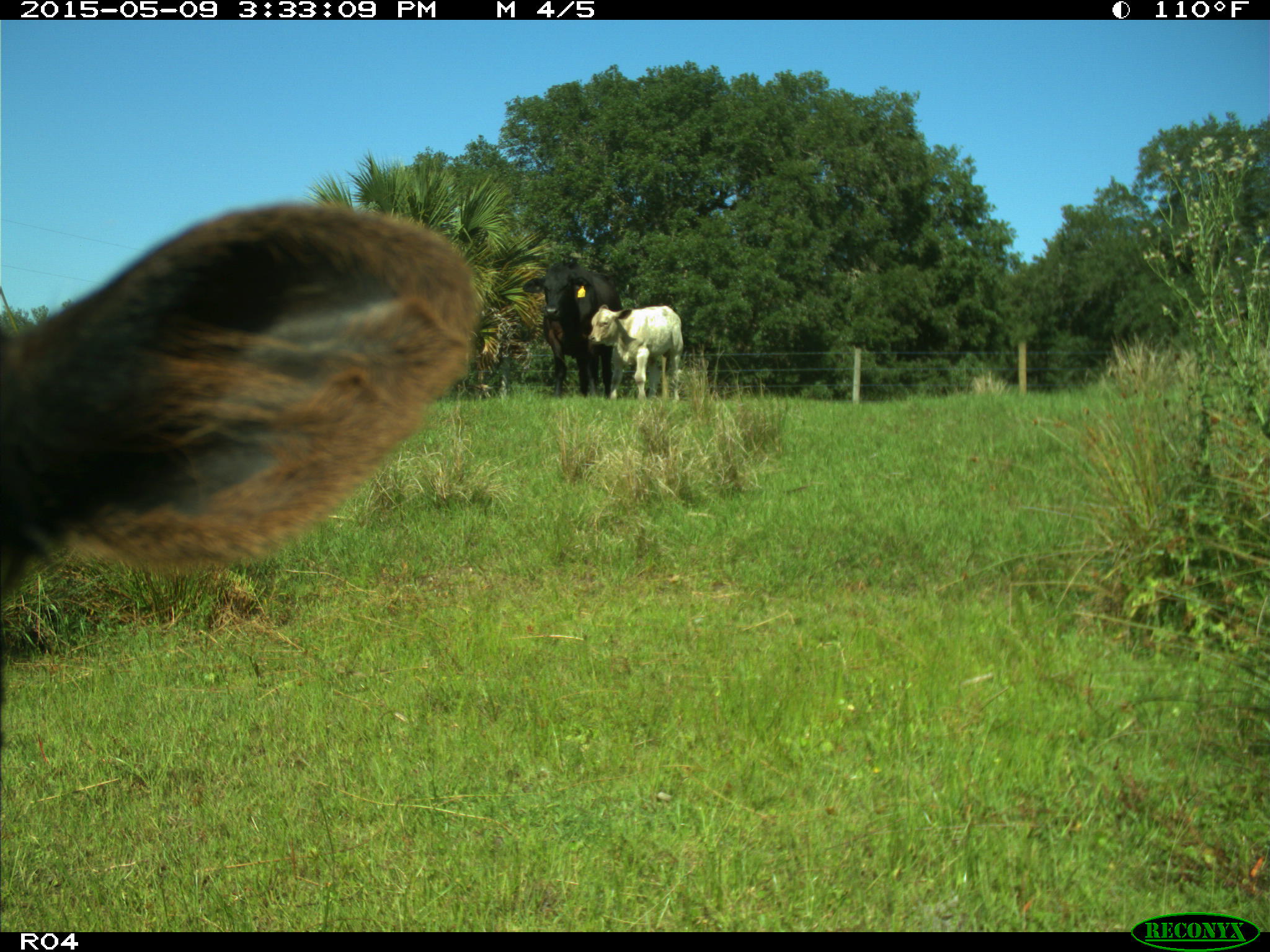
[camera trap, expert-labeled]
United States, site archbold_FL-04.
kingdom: Animalia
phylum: Chordata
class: Mammalia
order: Artiodactyla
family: Bovidae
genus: Bos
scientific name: Bos taurus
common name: domestic cow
Bos taurus (domestic cow).